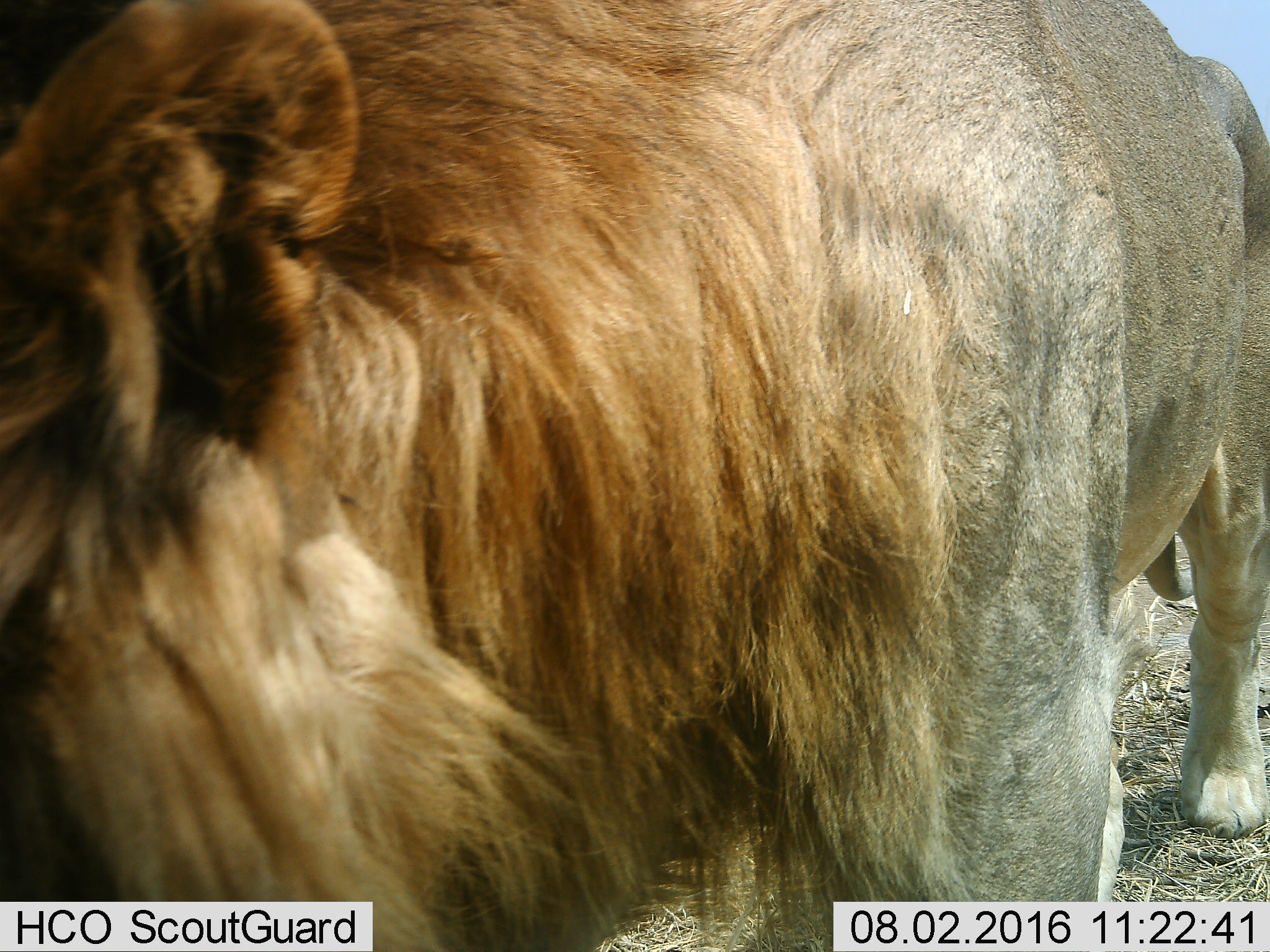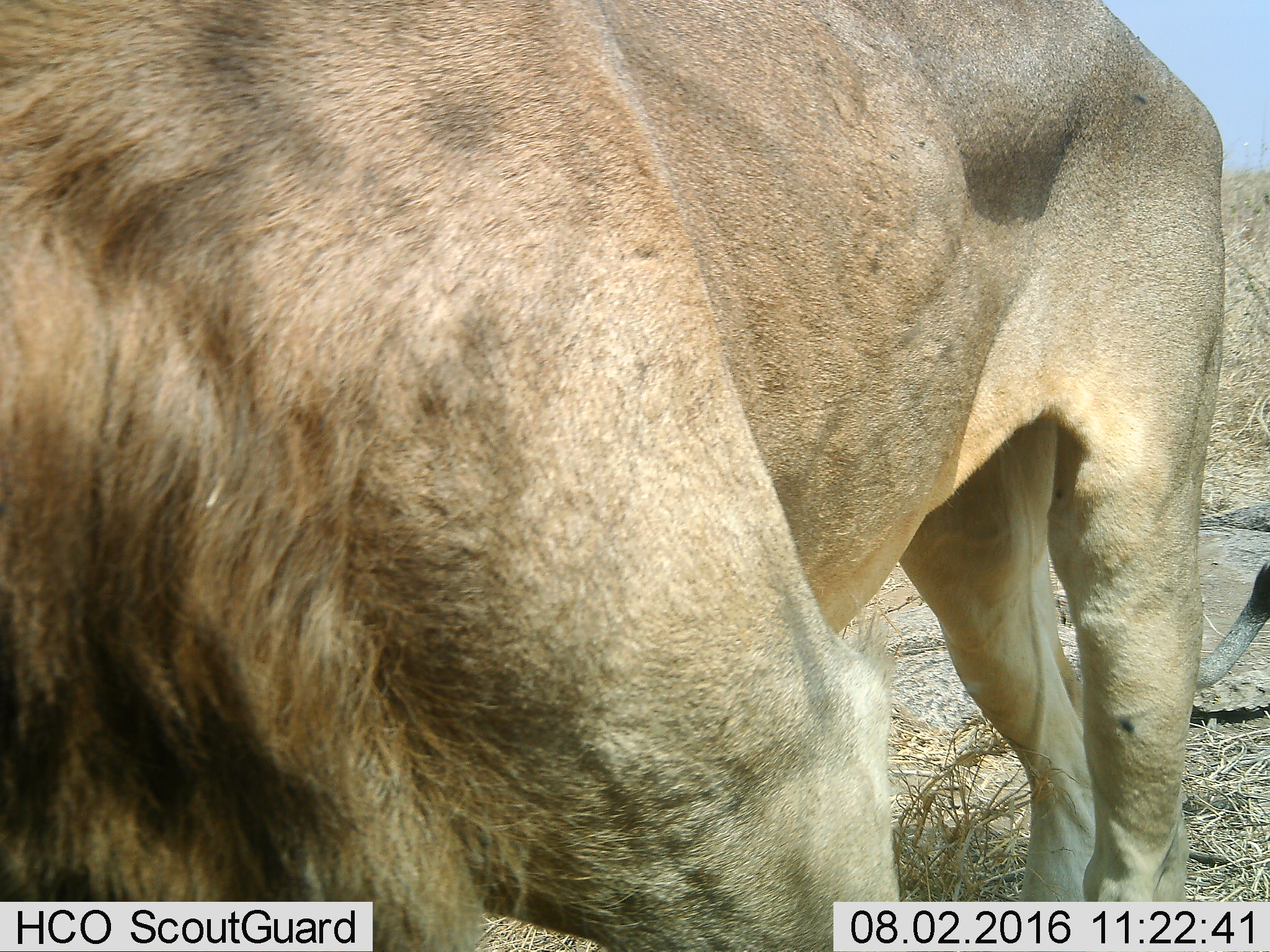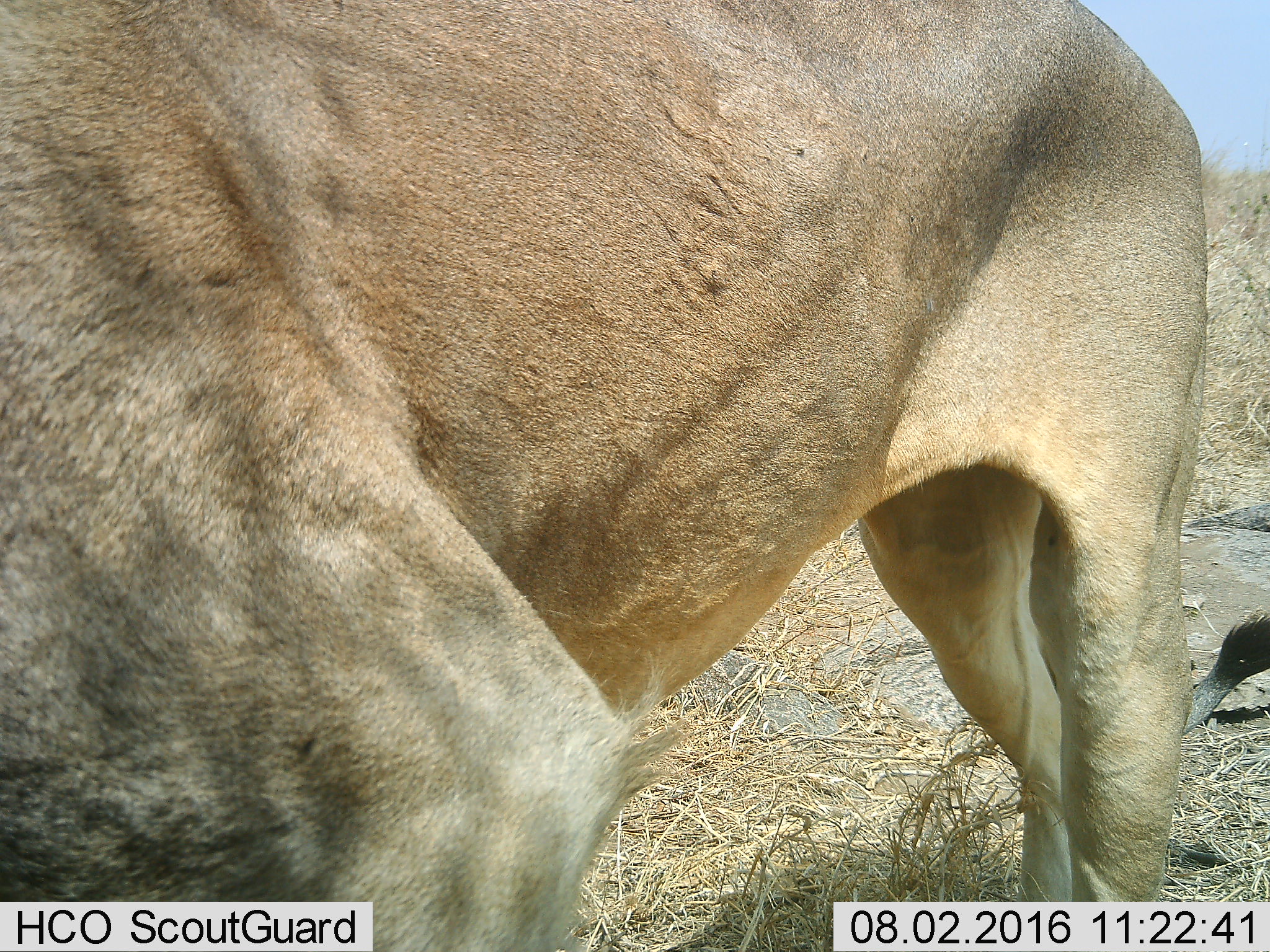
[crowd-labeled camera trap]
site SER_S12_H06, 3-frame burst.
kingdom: Animalia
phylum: Chordata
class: Mammalia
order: Carnivora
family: Felidae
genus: Panthera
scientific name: Panthera leo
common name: lion male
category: lionmale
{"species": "lionmale (lion male) (Panthera leo)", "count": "1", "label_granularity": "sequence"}